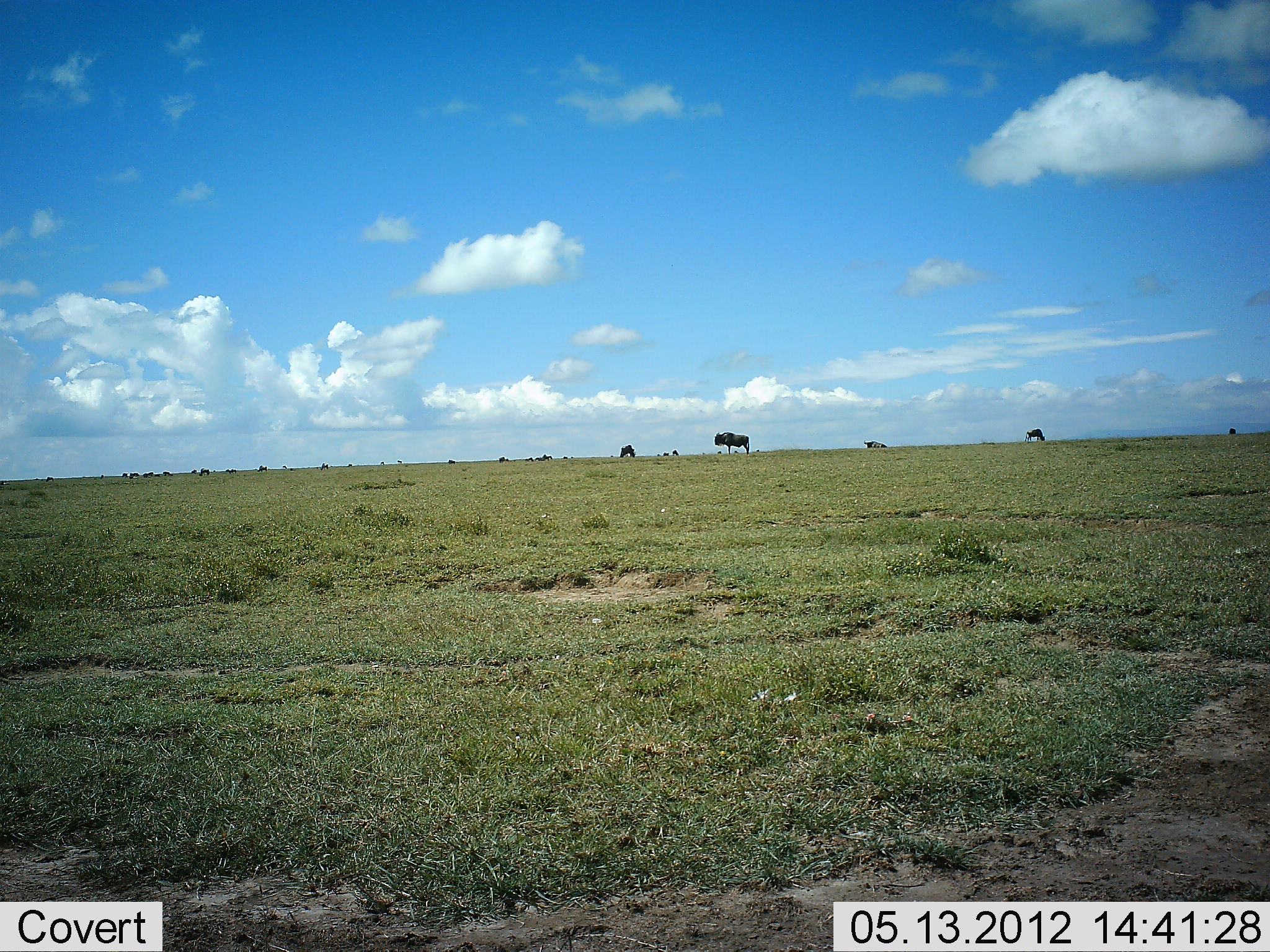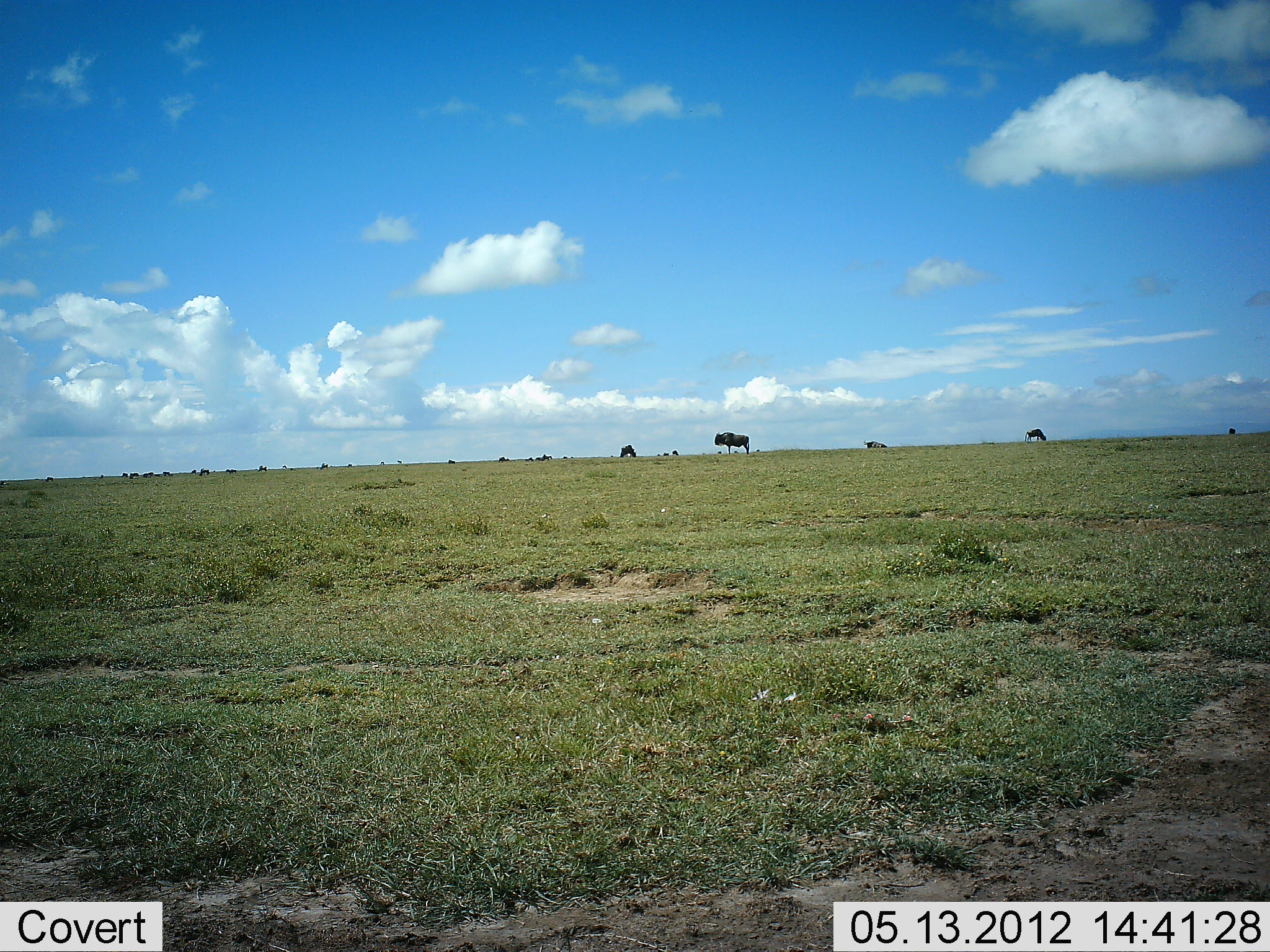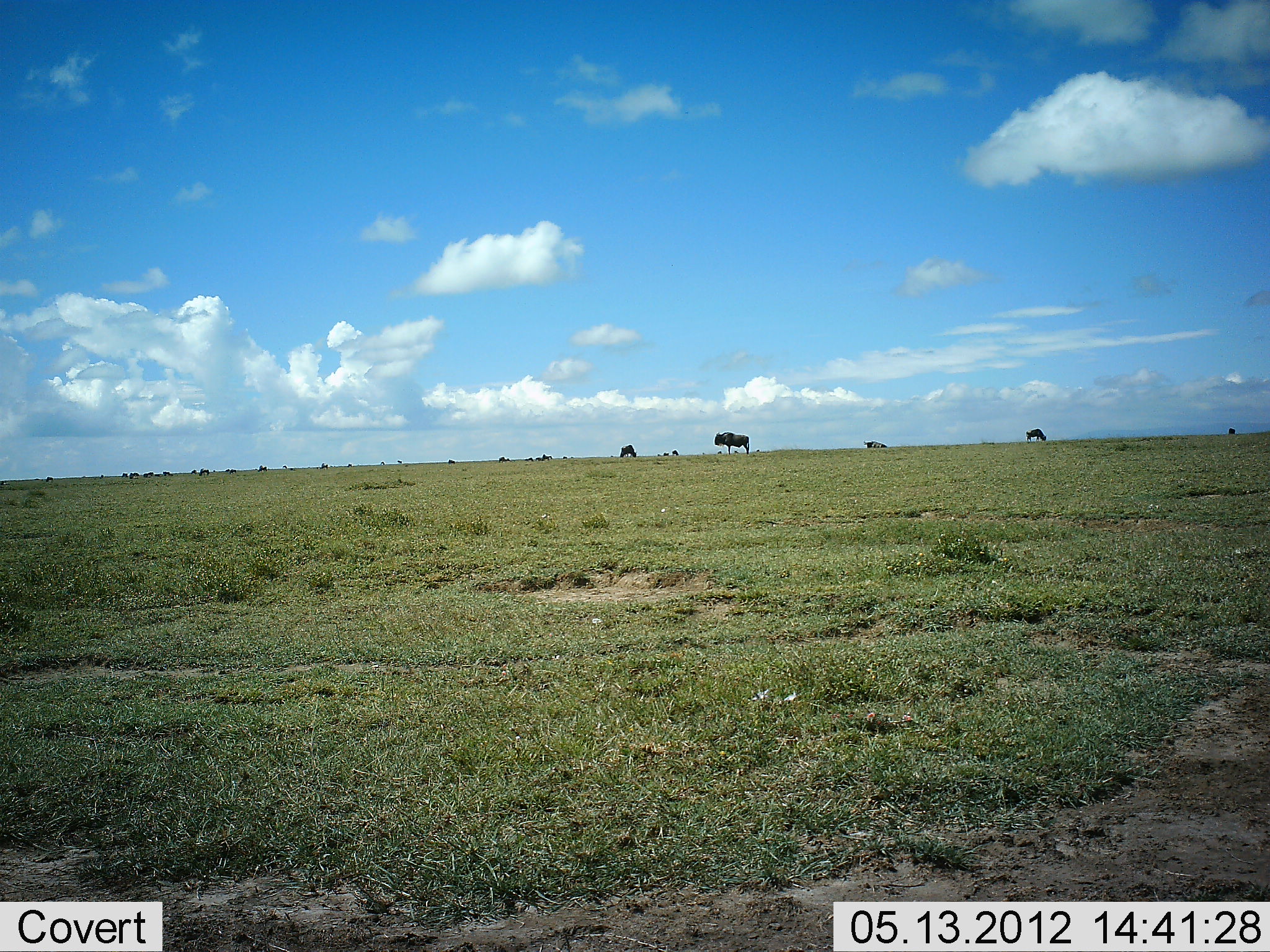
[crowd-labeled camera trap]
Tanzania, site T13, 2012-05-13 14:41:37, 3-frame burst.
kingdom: Animalia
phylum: Chordata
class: Mammalia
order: Artiodactyla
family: Bovidae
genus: Connochaetes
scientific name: Connochaetes taurinus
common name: blue wildebeest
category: wildebeest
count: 11-50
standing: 80%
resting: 10%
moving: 0%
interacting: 0%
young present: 0%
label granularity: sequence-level